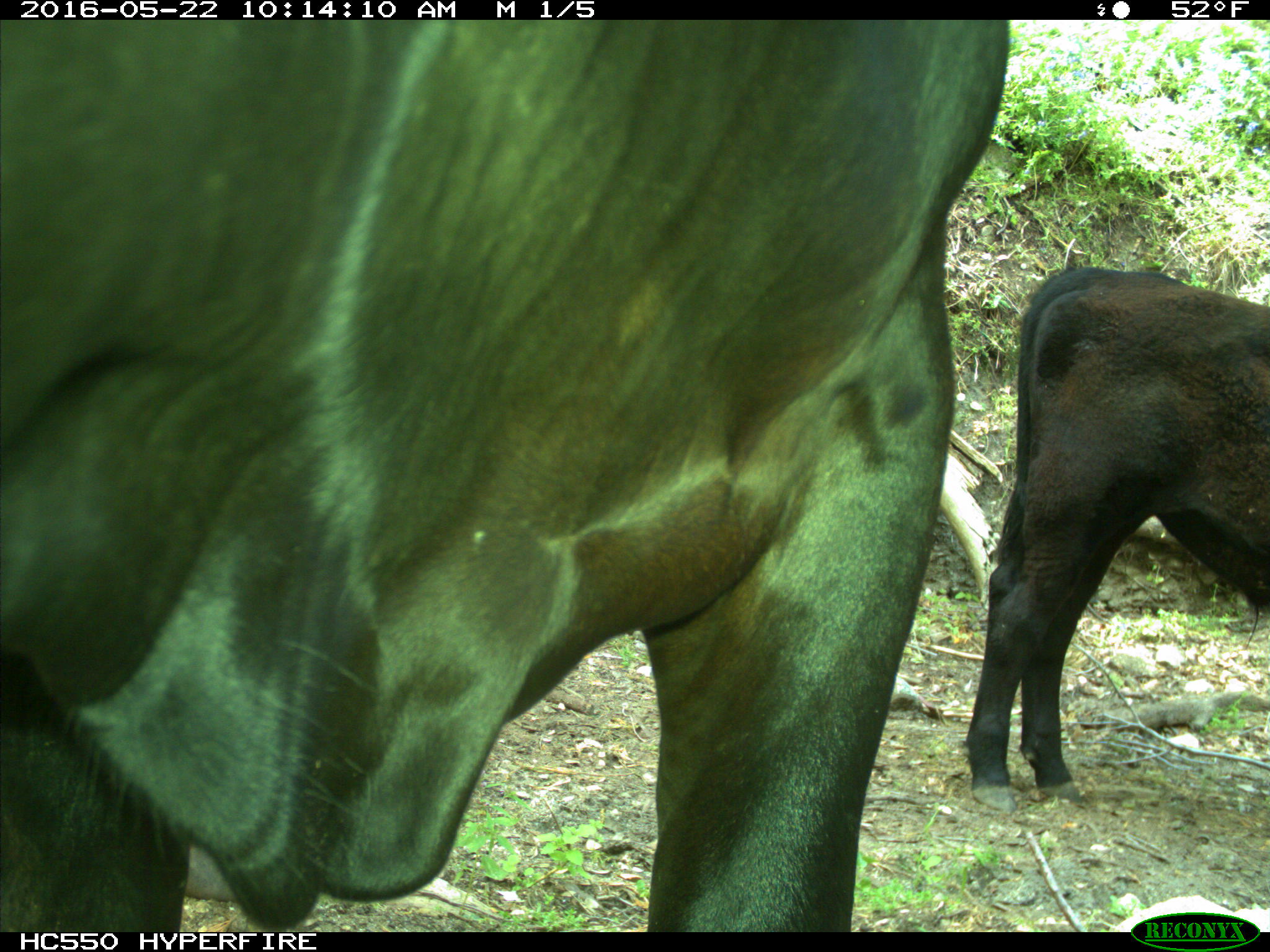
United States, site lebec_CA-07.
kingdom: Animalia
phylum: Chordata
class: Mammalia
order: Artiodactyla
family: Bovidae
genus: Bos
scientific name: Bos taurus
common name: domestic cow